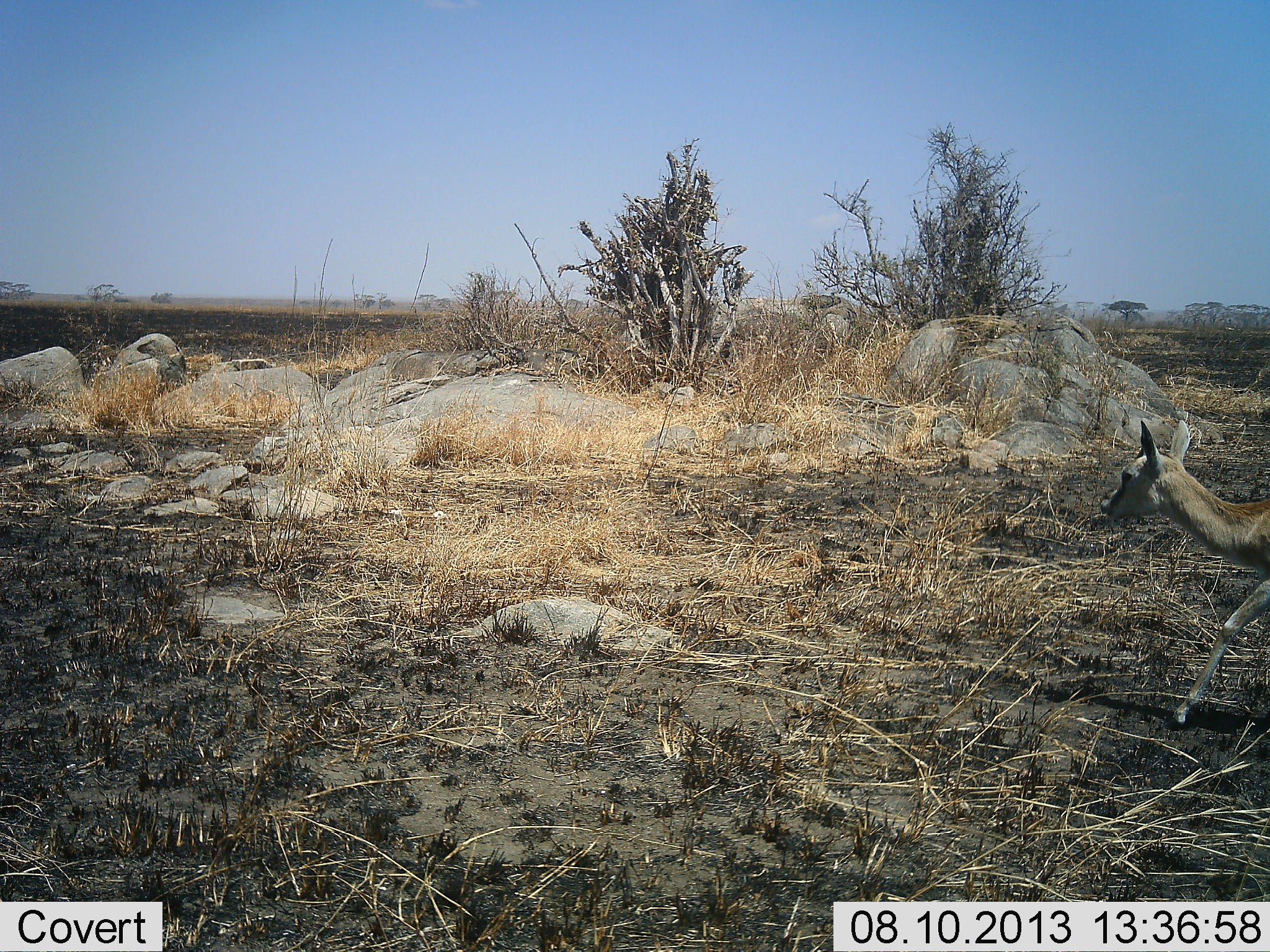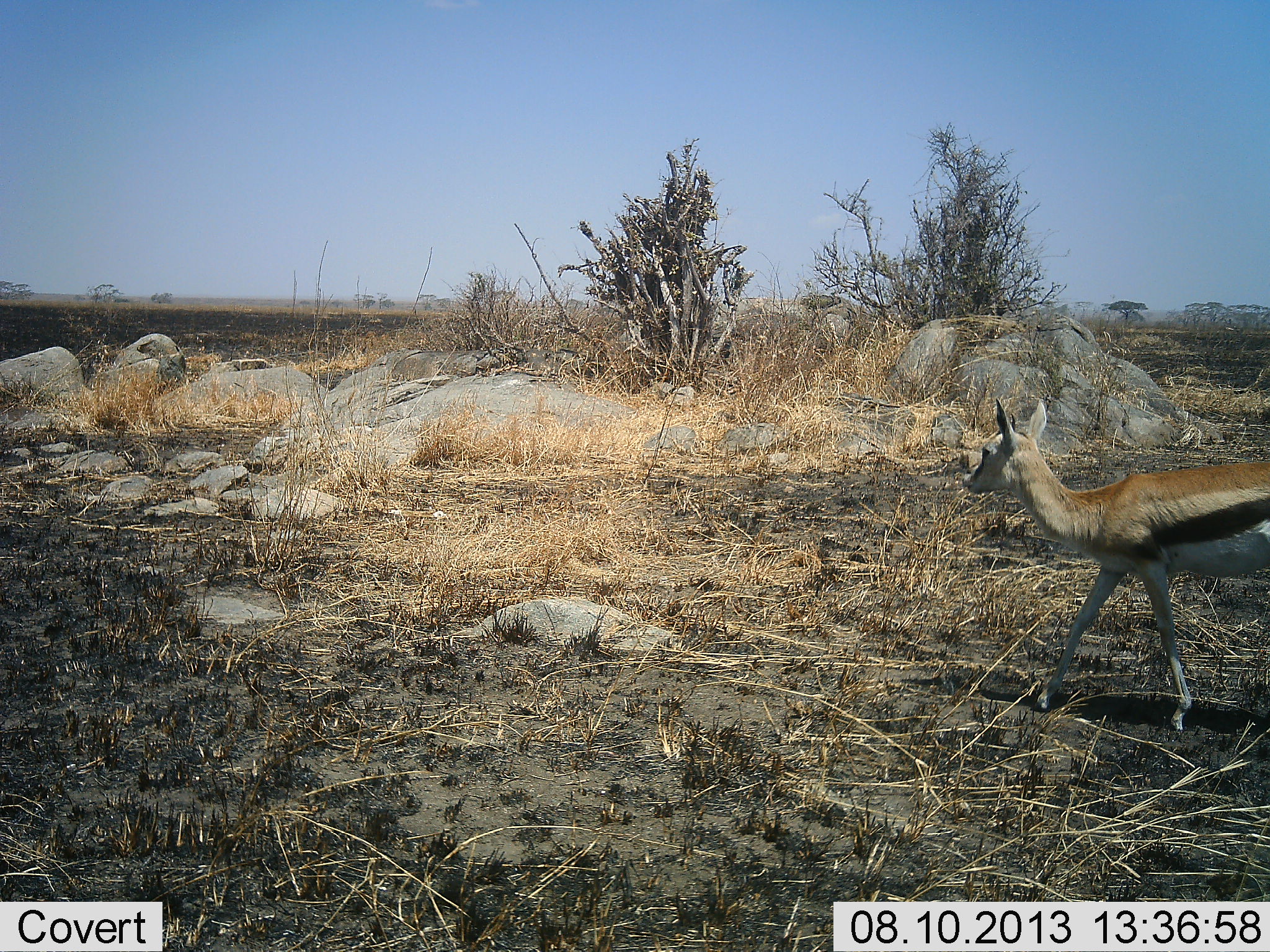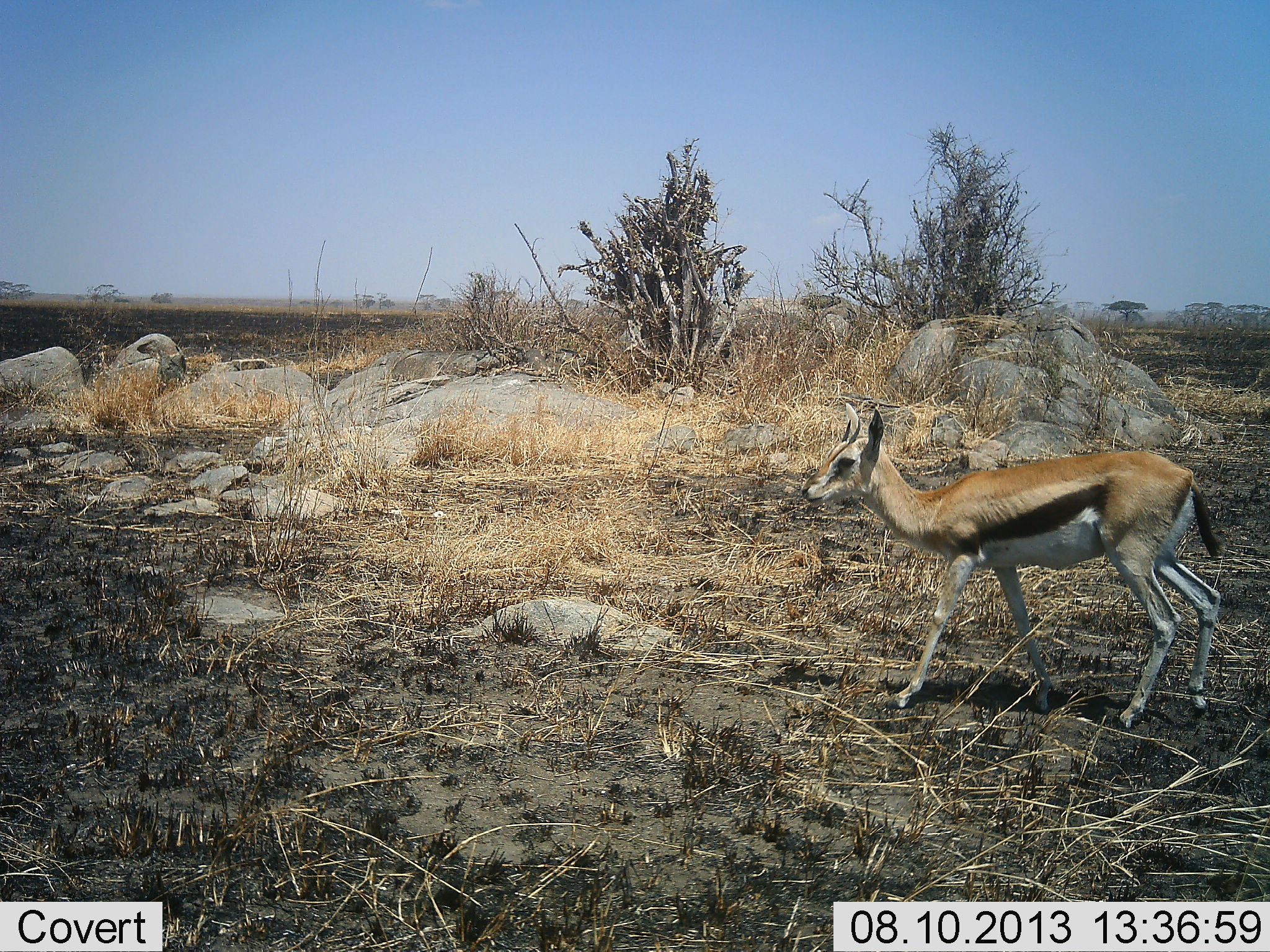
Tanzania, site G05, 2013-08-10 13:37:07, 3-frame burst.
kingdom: Animalia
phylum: Chordata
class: Mammalia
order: Artiodactyla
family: Bovidae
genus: Eudorcas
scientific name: Eudorcas thomsonii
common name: thomson's gazelle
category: gazellethomsons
Gazellethomsons (thomson's gazelle) (Eudorcas thomsonii), count 1. Behavior (volunteer vote fractions): standing 5%, resting 0%, moving 100%, interacting 0%. Young present (vote fraction): 5%. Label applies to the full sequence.